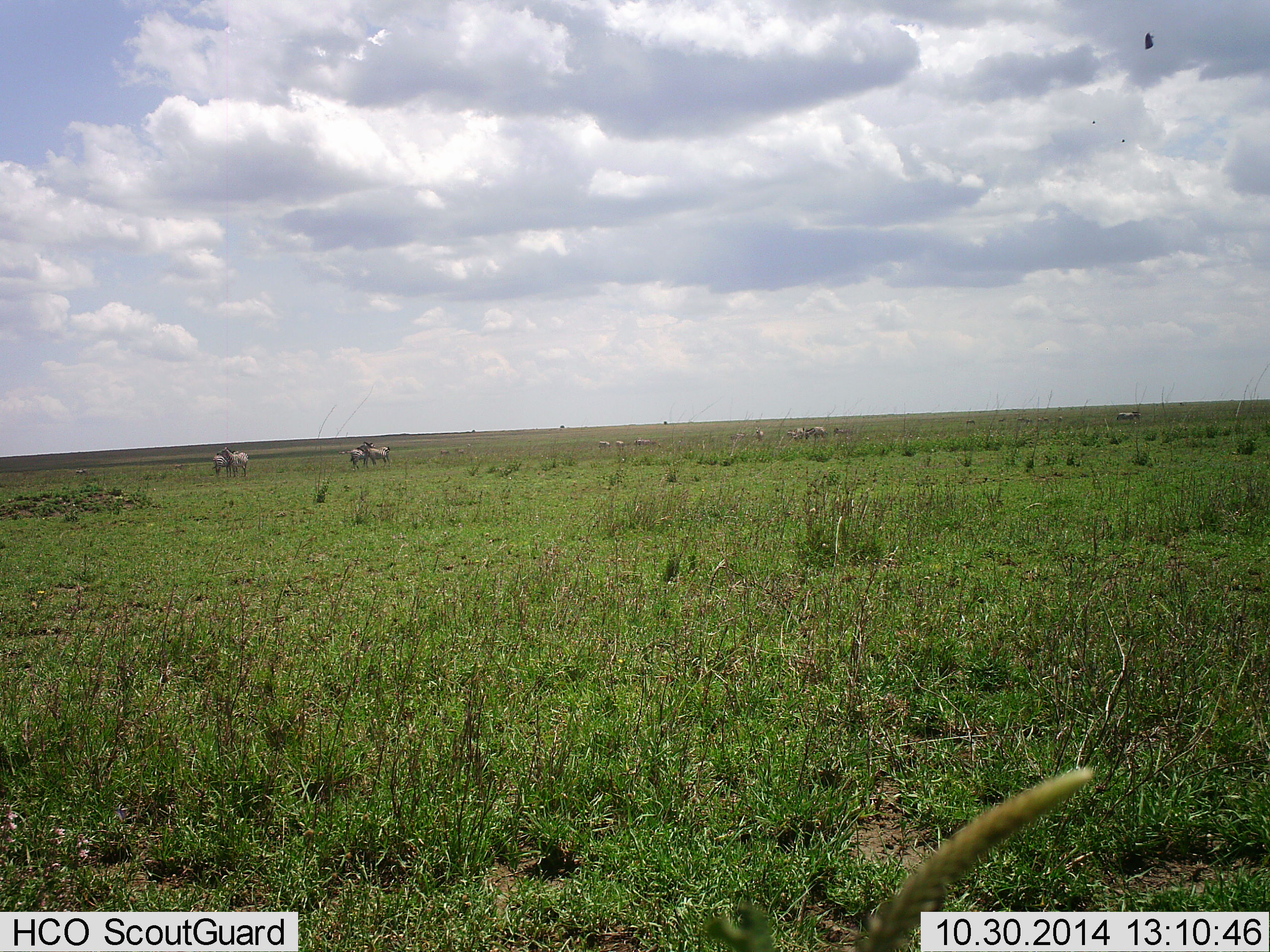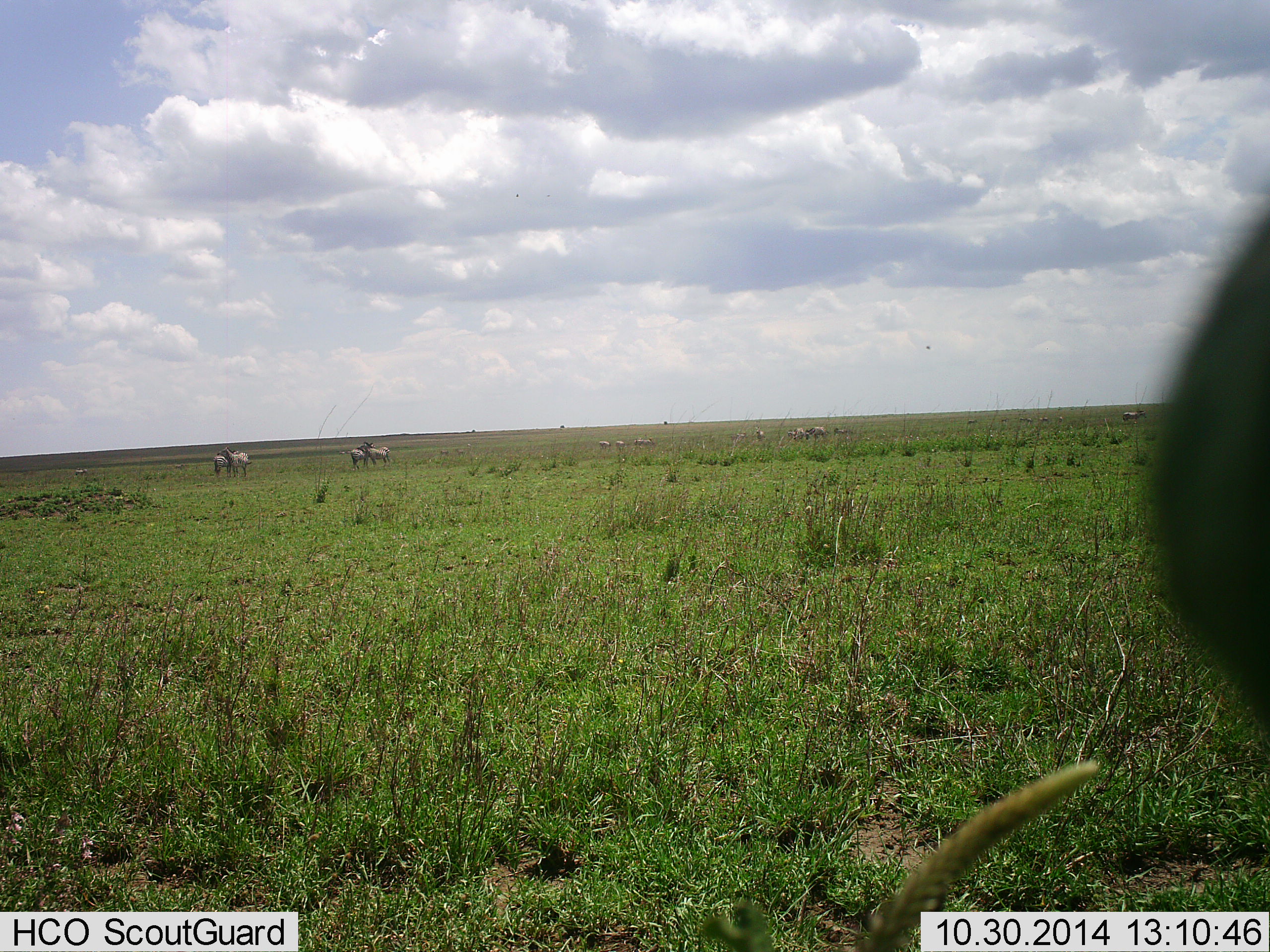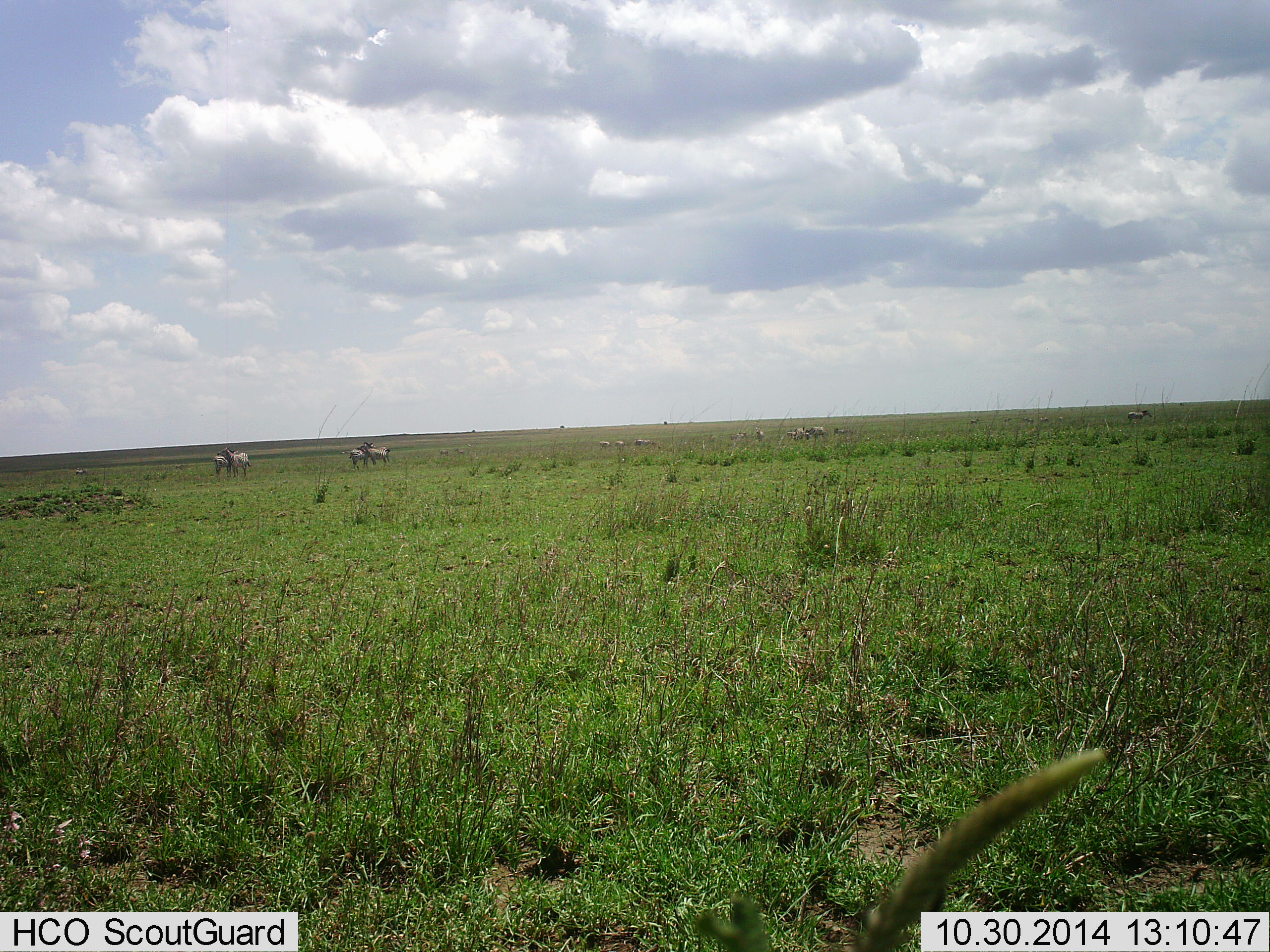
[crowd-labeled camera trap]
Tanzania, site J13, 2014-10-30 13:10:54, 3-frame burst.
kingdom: Animalia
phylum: Chordata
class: Mammalia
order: Perissodactyla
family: Equidae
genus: Equus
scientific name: Equus quagga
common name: plains zebra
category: zebra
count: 11-50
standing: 90%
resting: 0%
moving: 40%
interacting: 10%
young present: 0%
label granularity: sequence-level